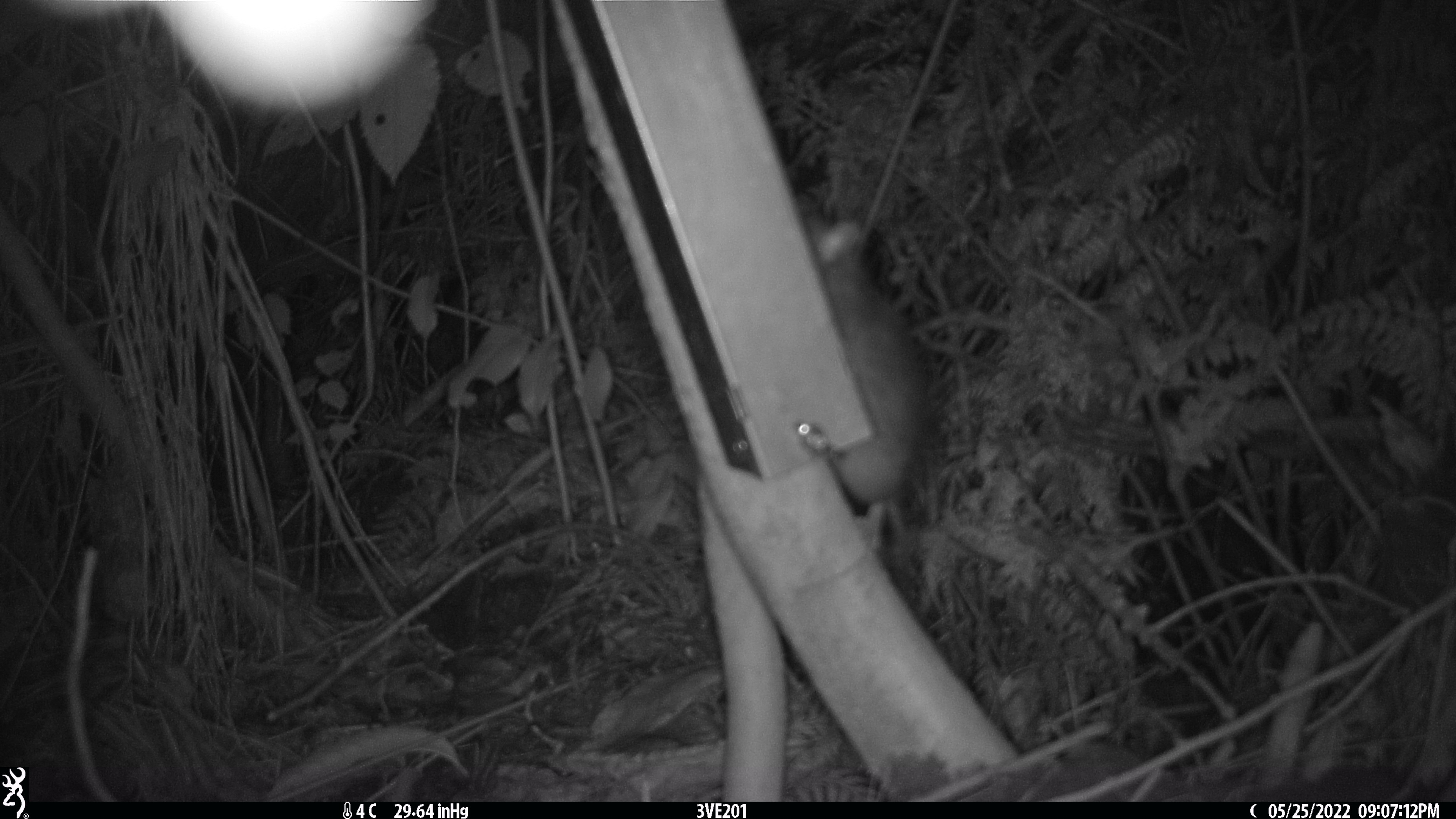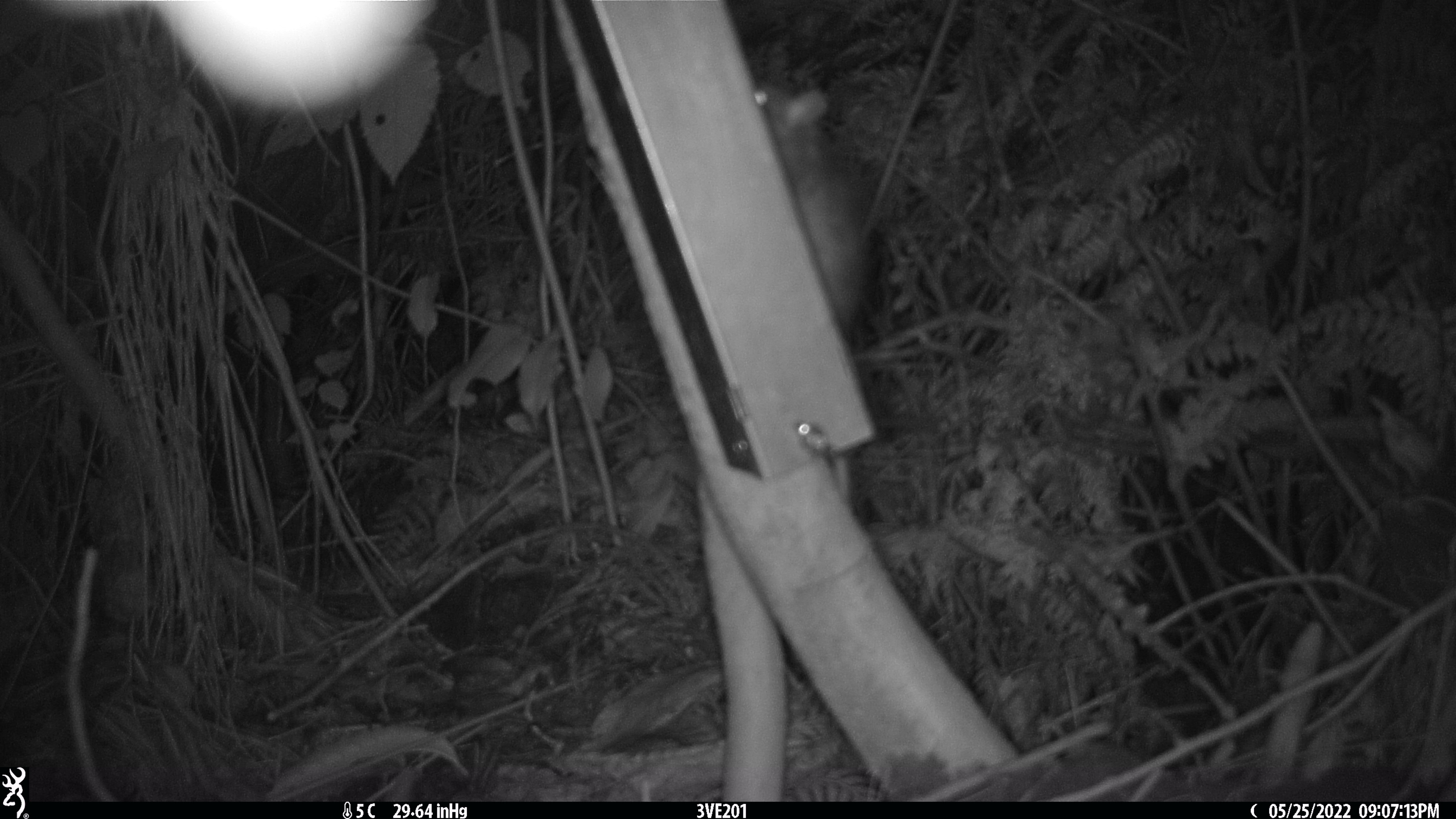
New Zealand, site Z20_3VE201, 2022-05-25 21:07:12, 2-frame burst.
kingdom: Animalia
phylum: Chordata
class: Mammalia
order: Rodentia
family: Muridae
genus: Rattus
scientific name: Rattus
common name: rat